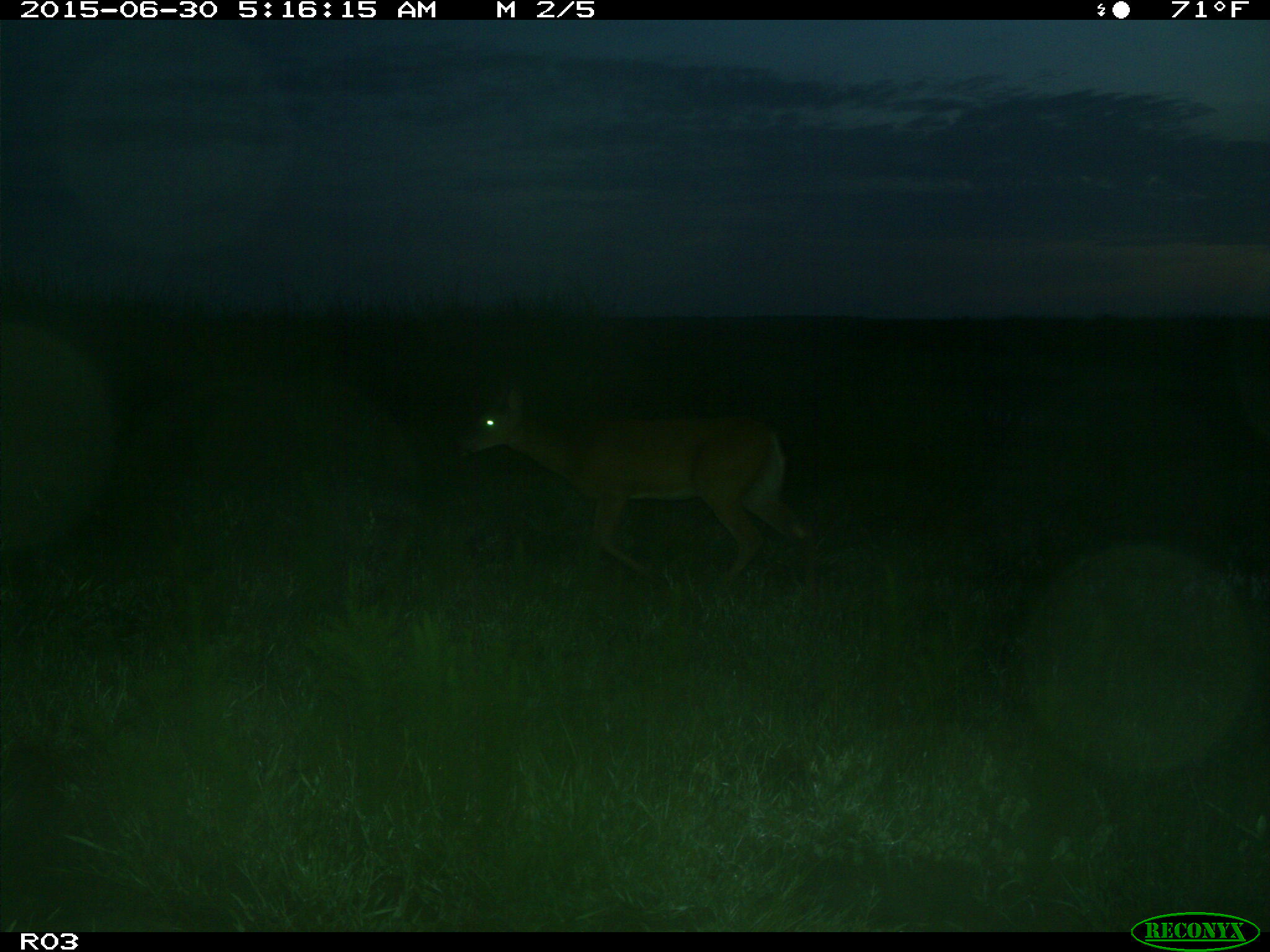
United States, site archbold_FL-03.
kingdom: Animalia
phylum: Chordata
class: Mammalia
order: Artiodactyla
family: Cervidae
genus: Odocoileus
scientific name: Odocoileus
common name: deer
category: unidentified deer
Unidentified deer (deer) (Odocoileus).